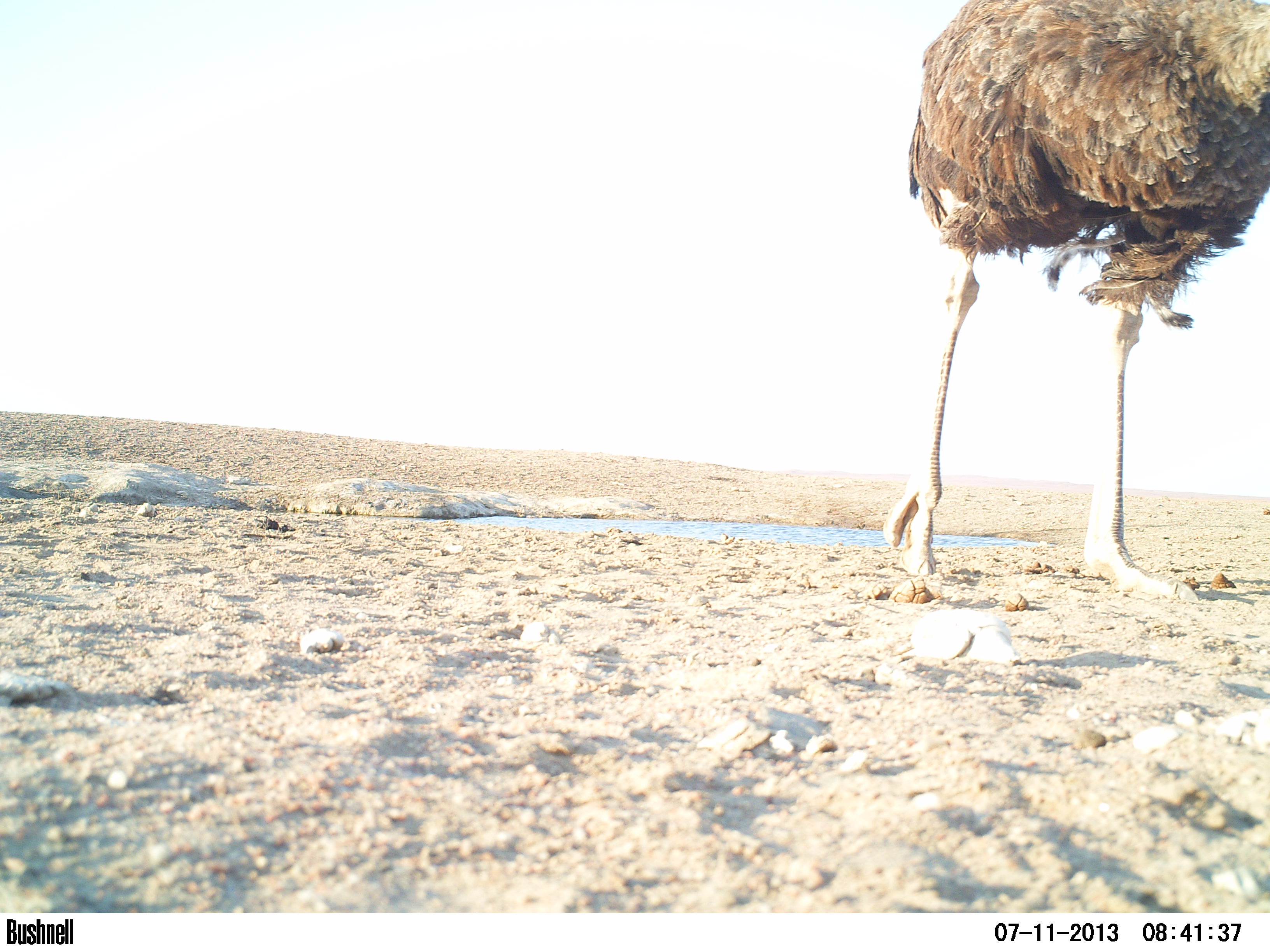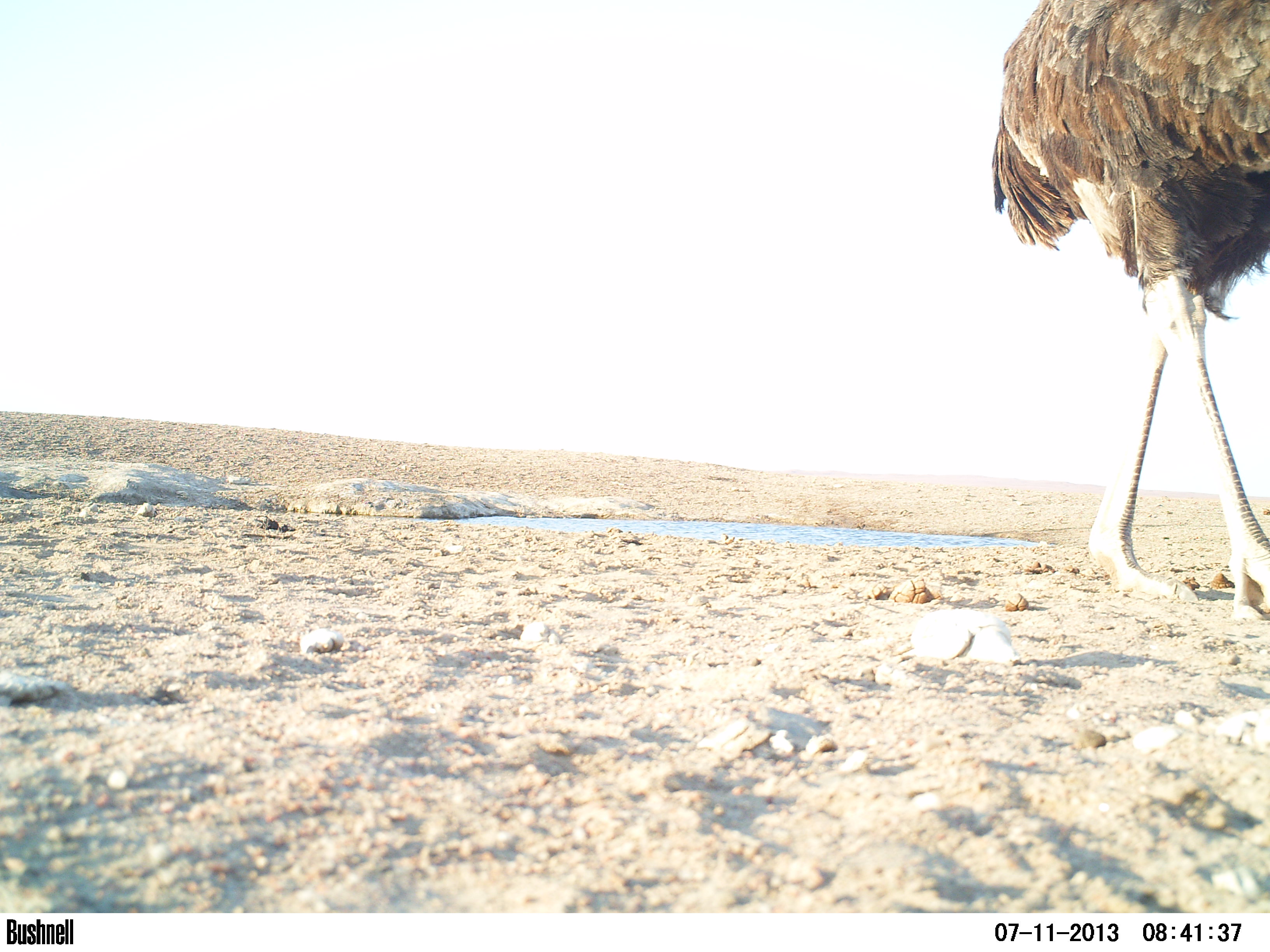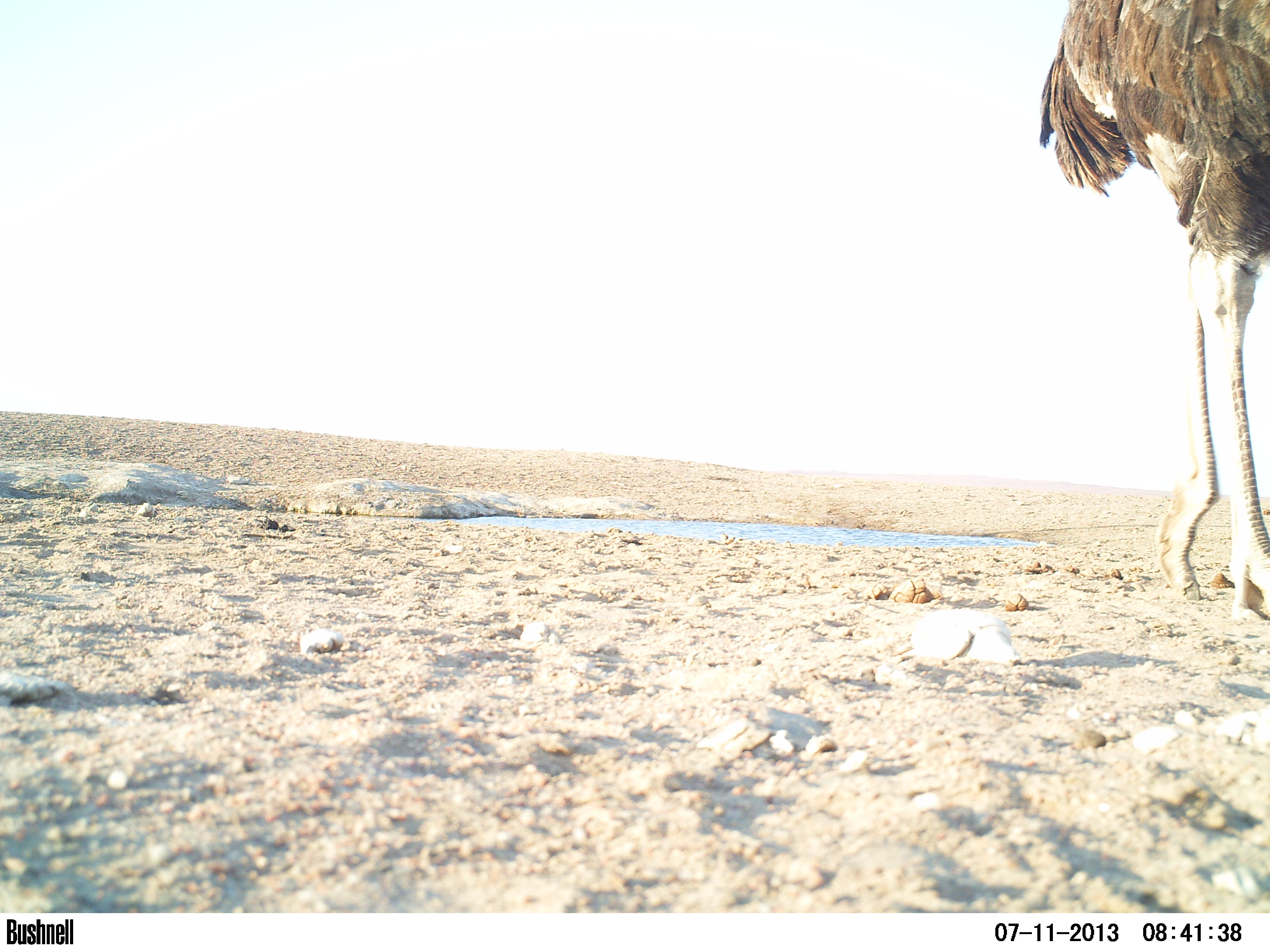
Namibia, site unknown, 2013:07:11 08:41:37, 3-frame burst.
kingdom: Animalia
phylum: Chordata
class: Aves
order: Struthioniformes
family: Struthionidae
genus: Struthio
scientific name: Struthio camelus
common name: common ostrich